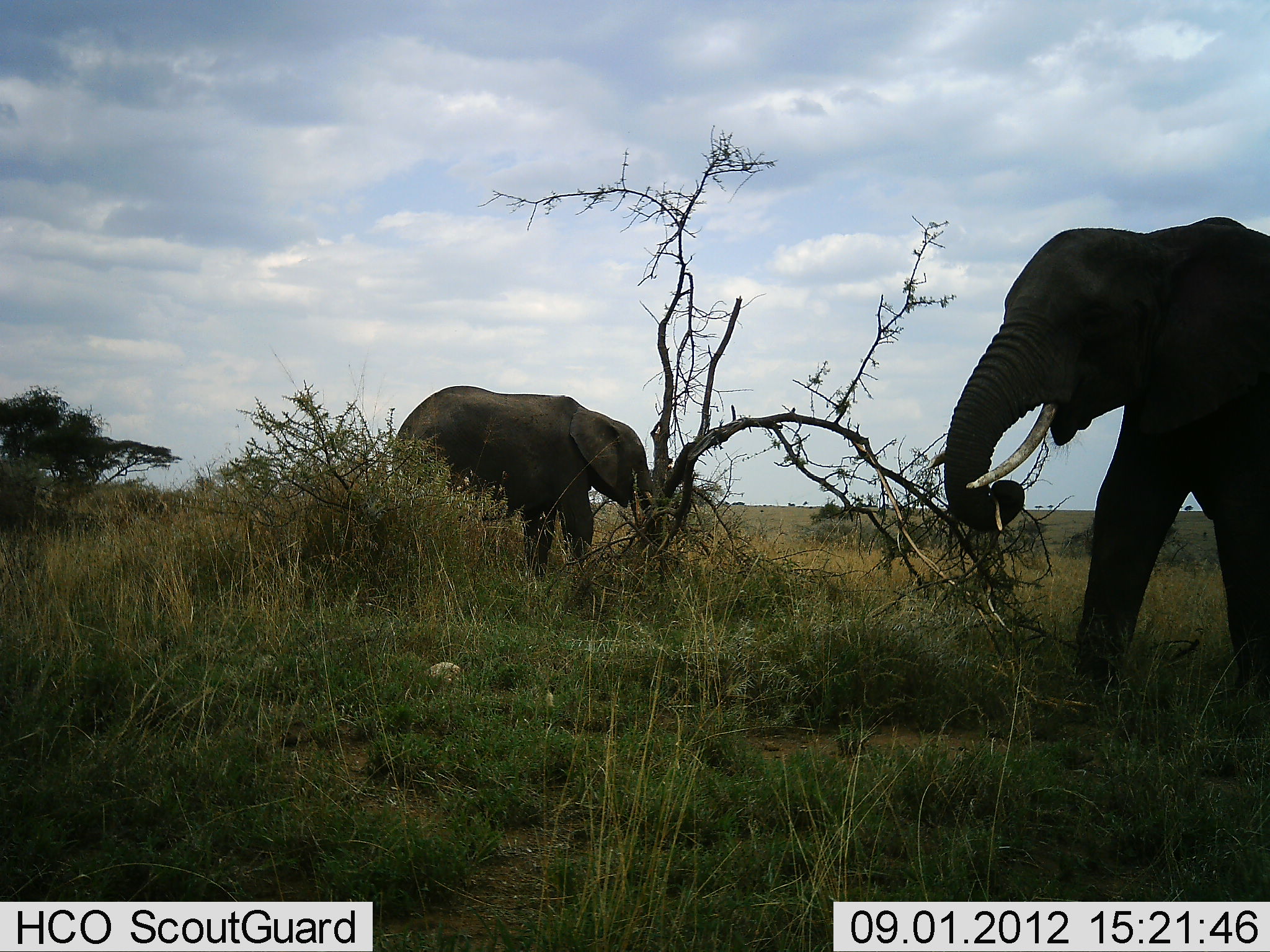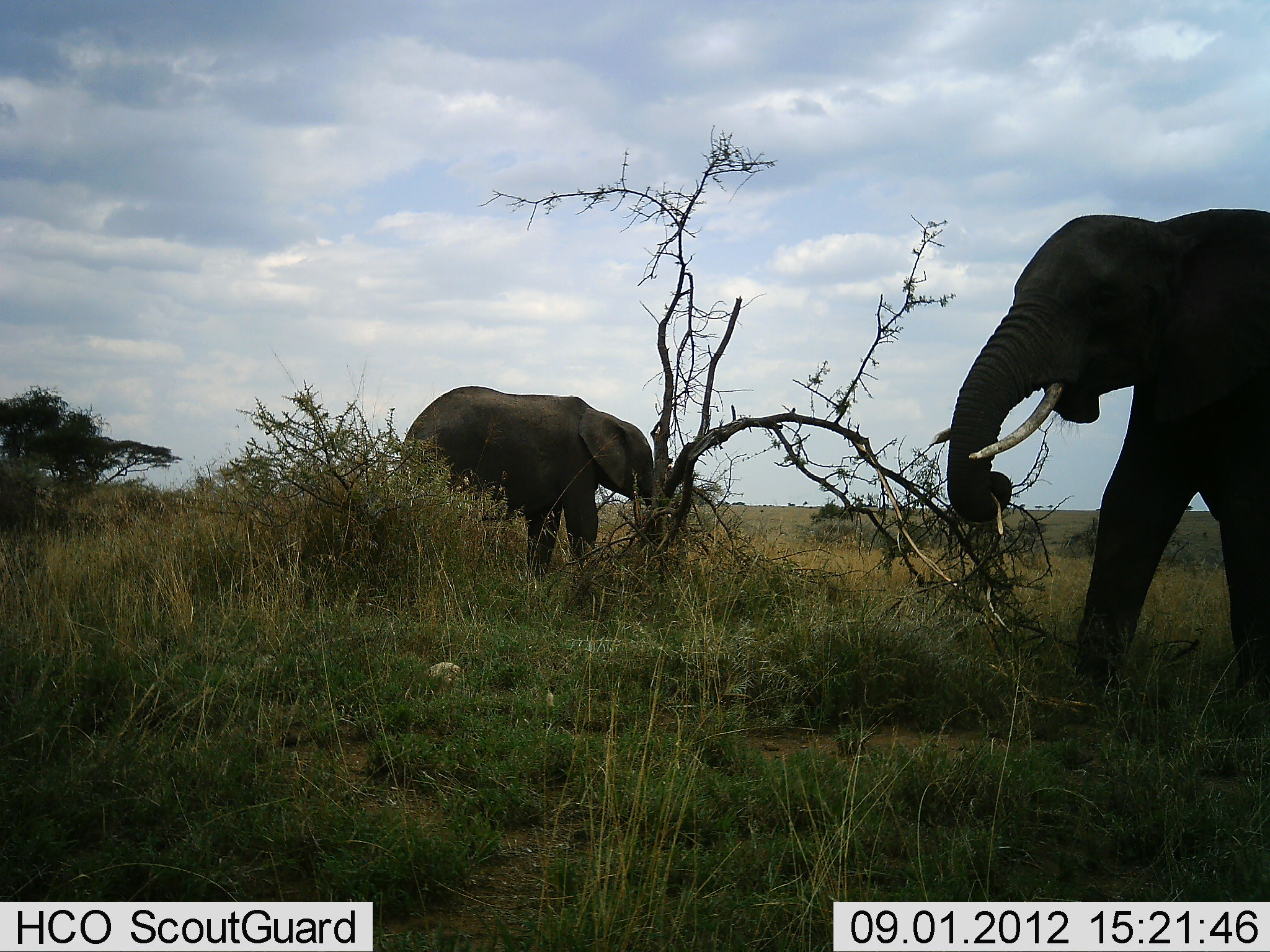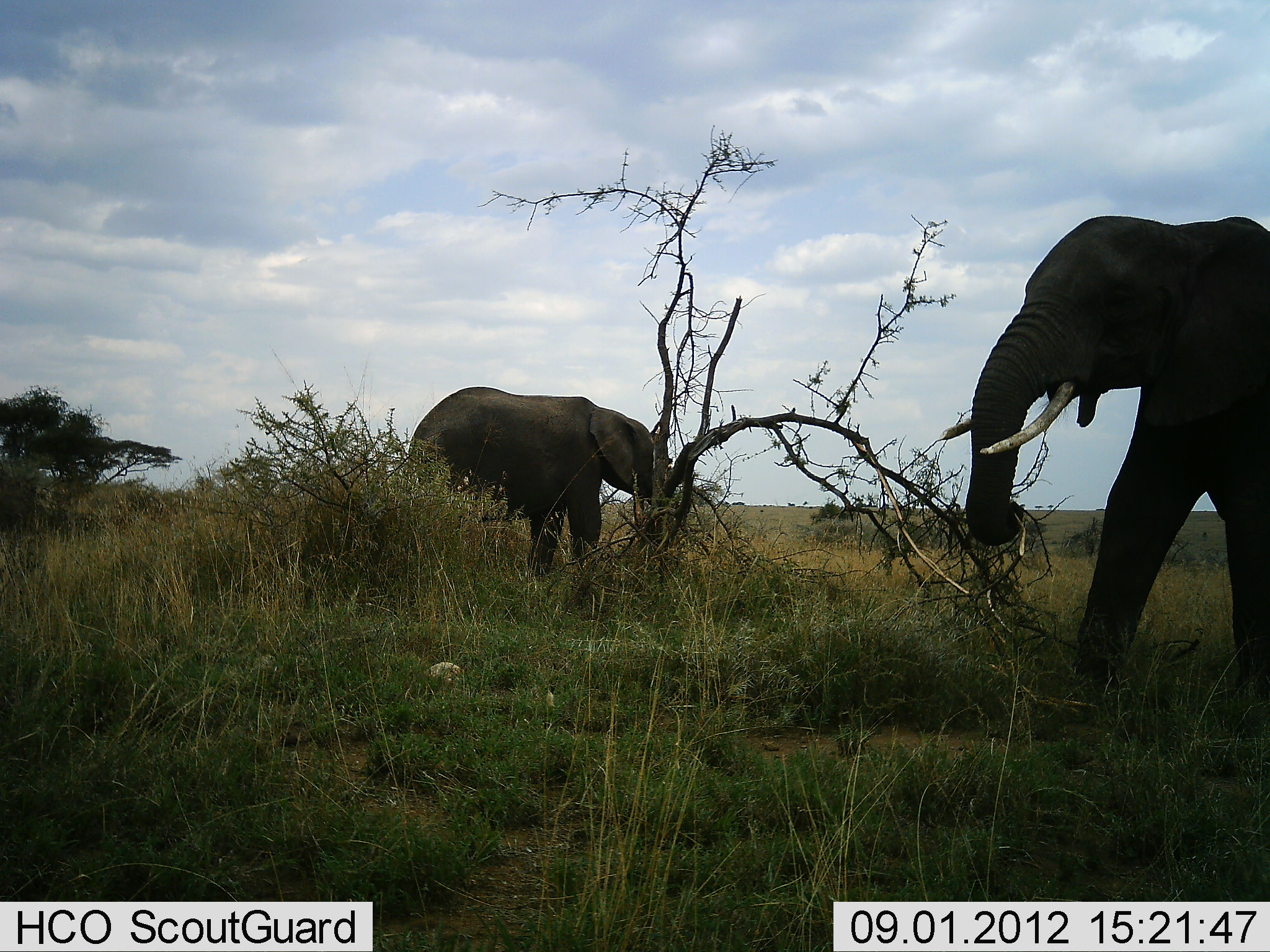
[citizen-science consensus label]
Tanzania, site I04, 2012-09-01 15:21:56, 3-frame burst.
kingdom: Animalia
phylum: Chordata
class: Mammalia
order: Proboscidea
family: Elephantidae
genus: Loxodonta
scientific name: Loxodonta africana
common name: african bush elephant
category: elephant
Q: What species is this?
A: Elephant (african bush elephant) (Loxodonta africana).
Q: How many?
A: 2.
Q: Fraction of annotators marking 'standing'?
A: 40%.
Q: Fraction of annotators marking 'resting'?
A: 0%.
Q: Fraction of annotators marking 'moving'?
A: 10%.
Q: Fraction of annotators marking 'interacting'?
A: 0%.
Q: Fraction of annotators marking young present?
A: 0%.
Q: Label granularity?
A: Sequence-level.